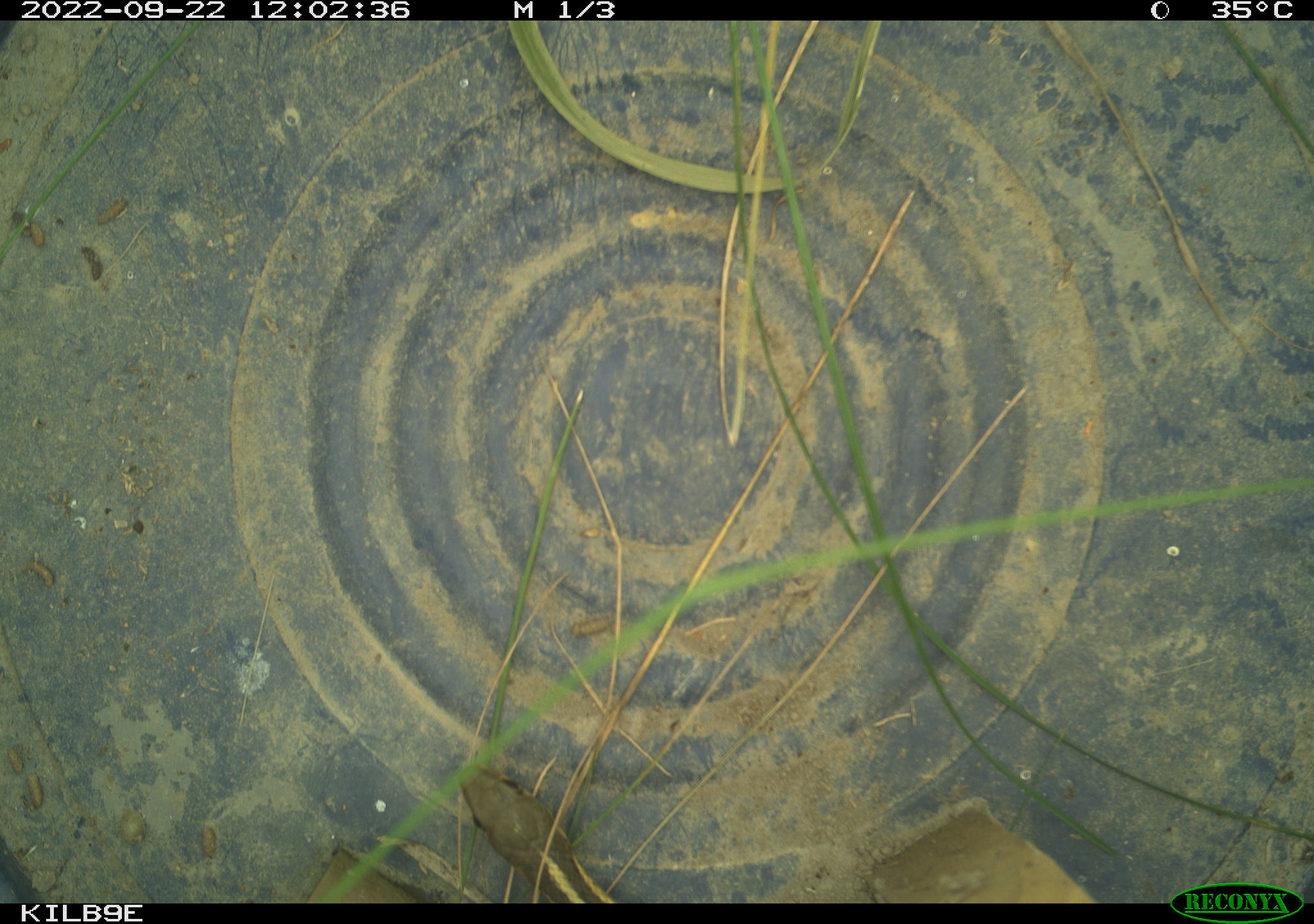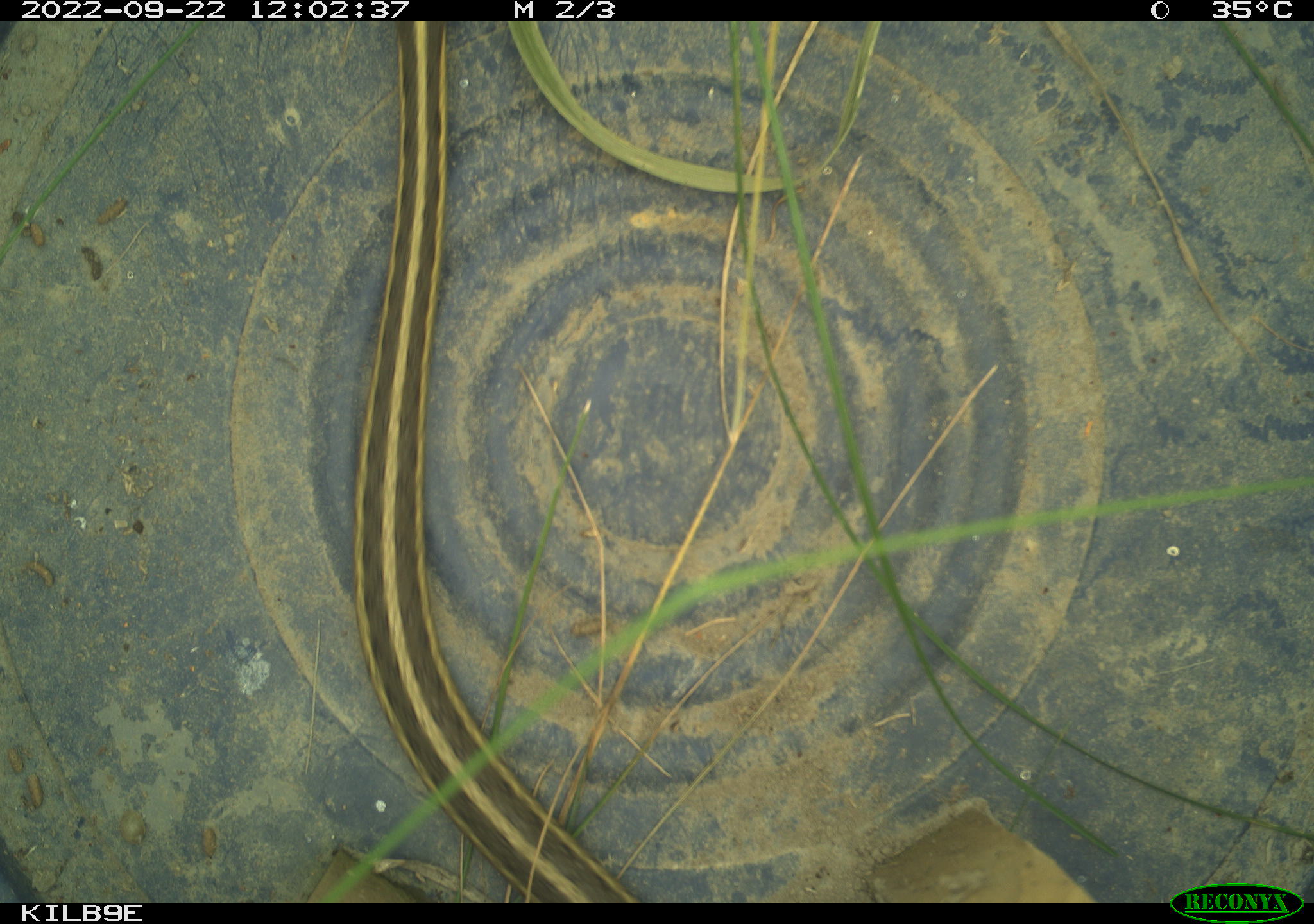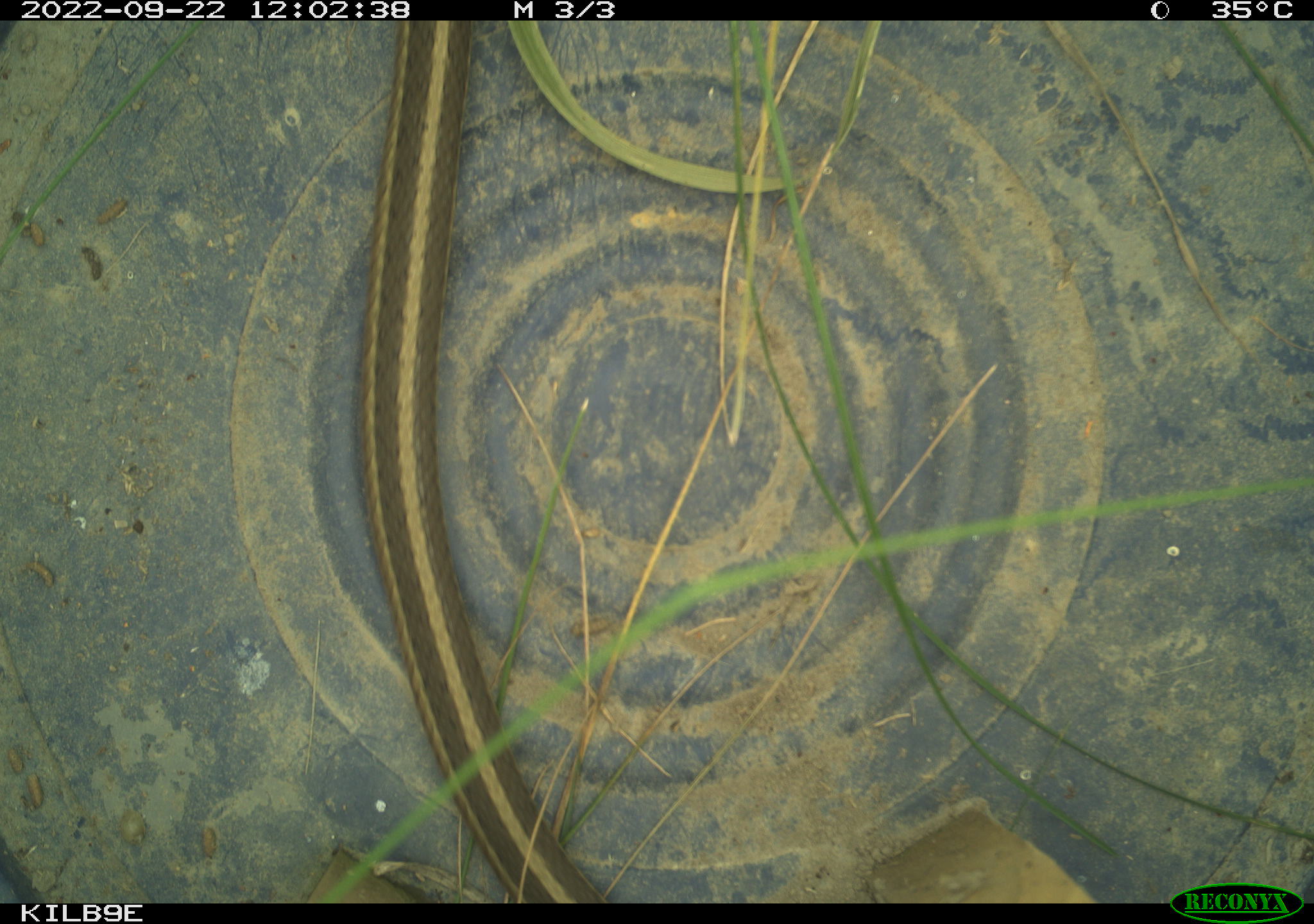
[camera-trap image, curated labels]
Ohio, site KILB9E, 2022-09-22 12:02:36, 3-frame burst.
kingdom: Animalia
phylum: Chordata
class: Reptilia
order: Squamata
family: Colubridae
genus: Thamnophis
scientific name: Thamnophis sirtalis sirtalis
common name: eastern gartersnake